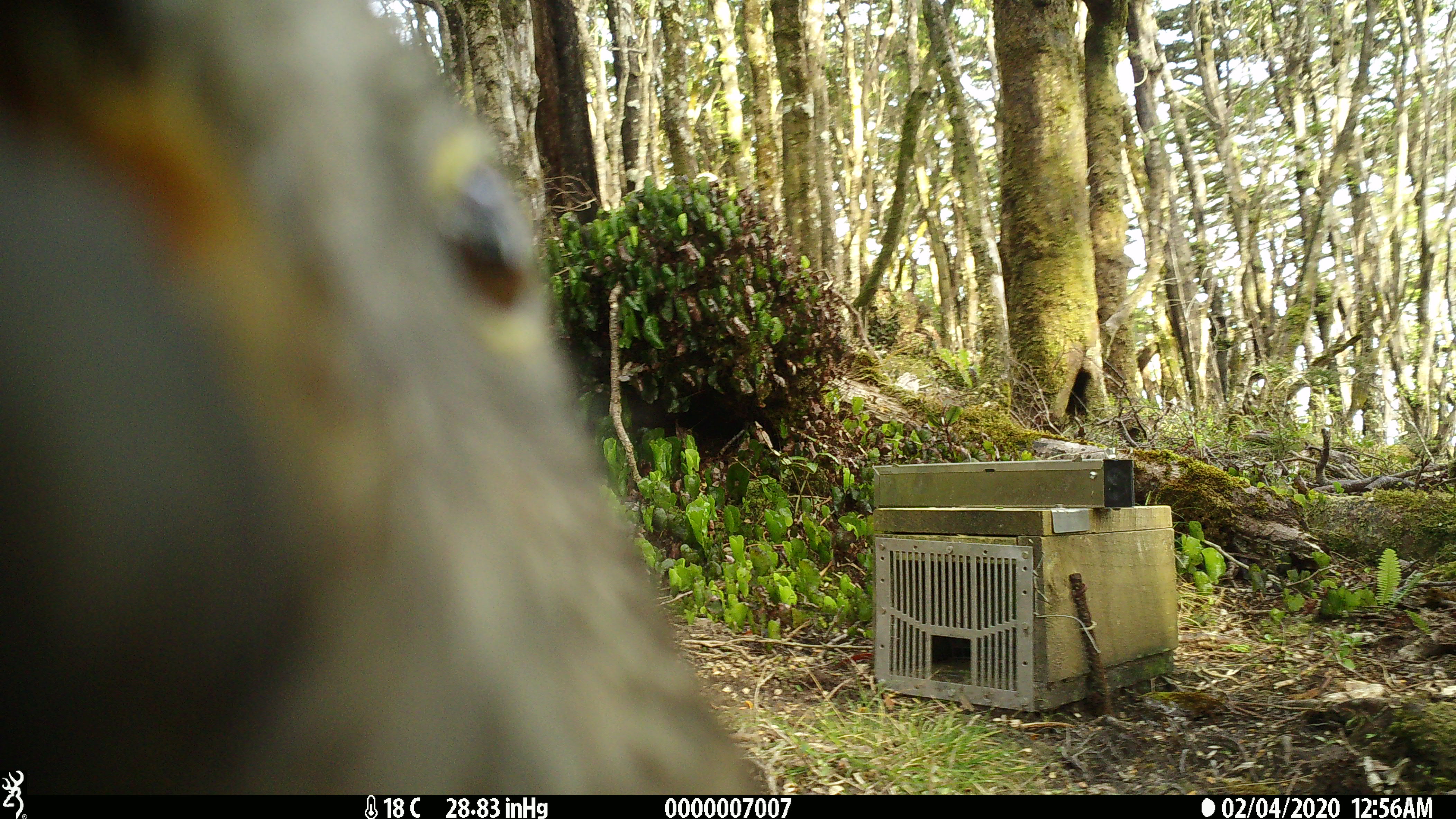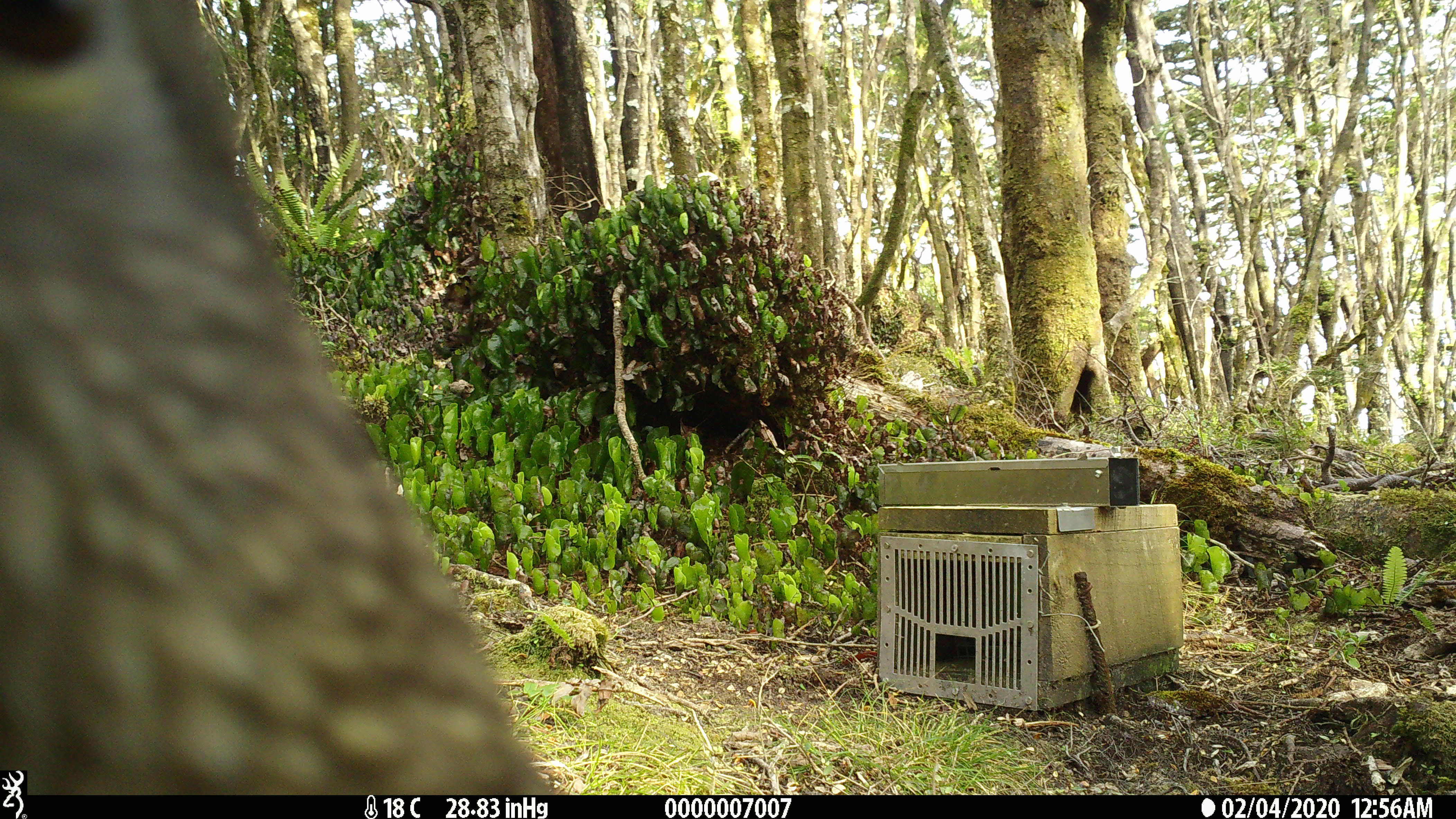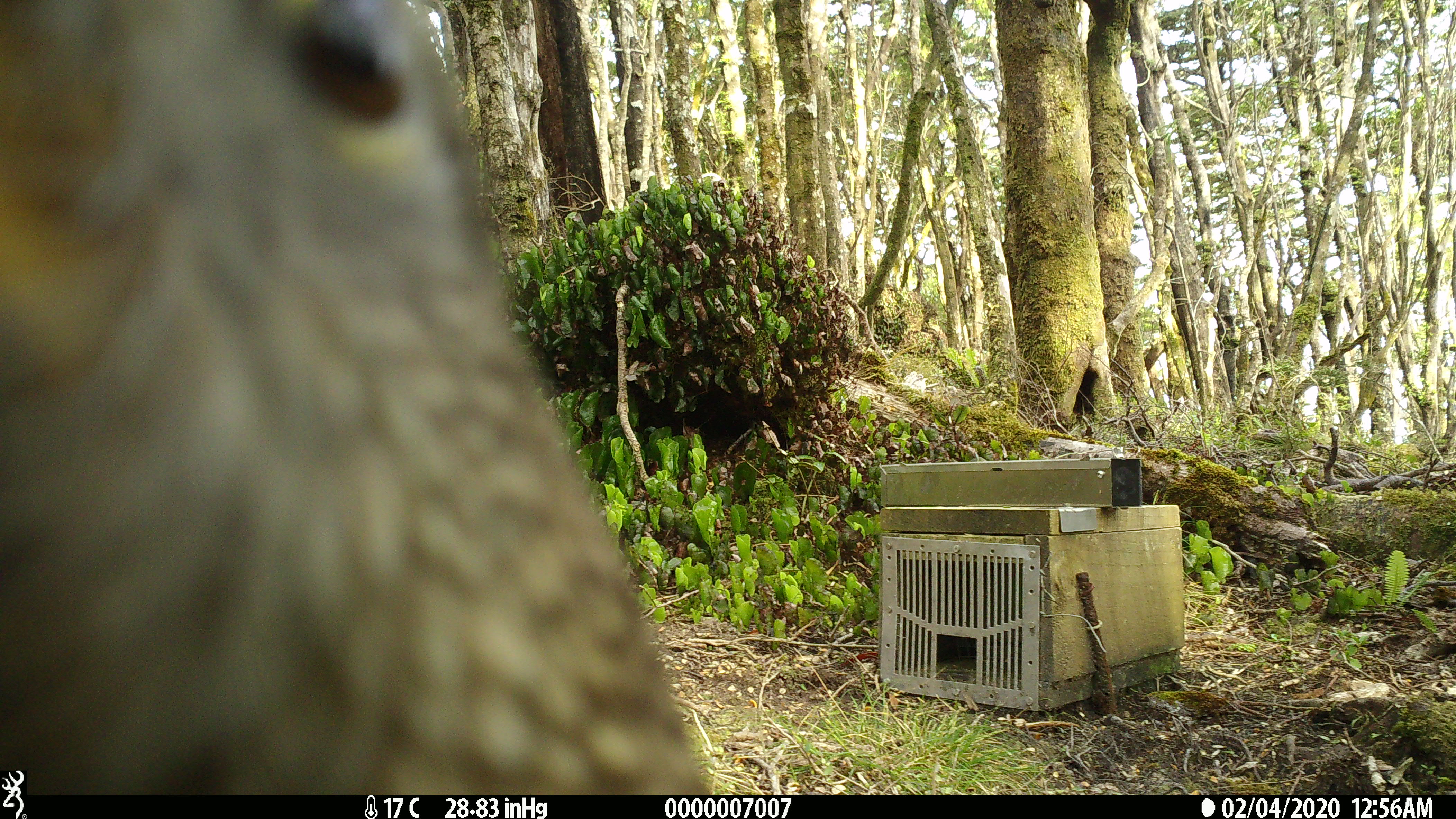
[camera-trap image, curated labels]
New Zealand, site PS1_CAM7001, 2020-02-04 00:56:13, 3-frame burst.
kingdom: Animalia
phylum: Chordata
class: Aves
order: Psittaciformes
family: Strigopidae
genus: Nestor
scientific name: Nestor notabilis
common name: kea